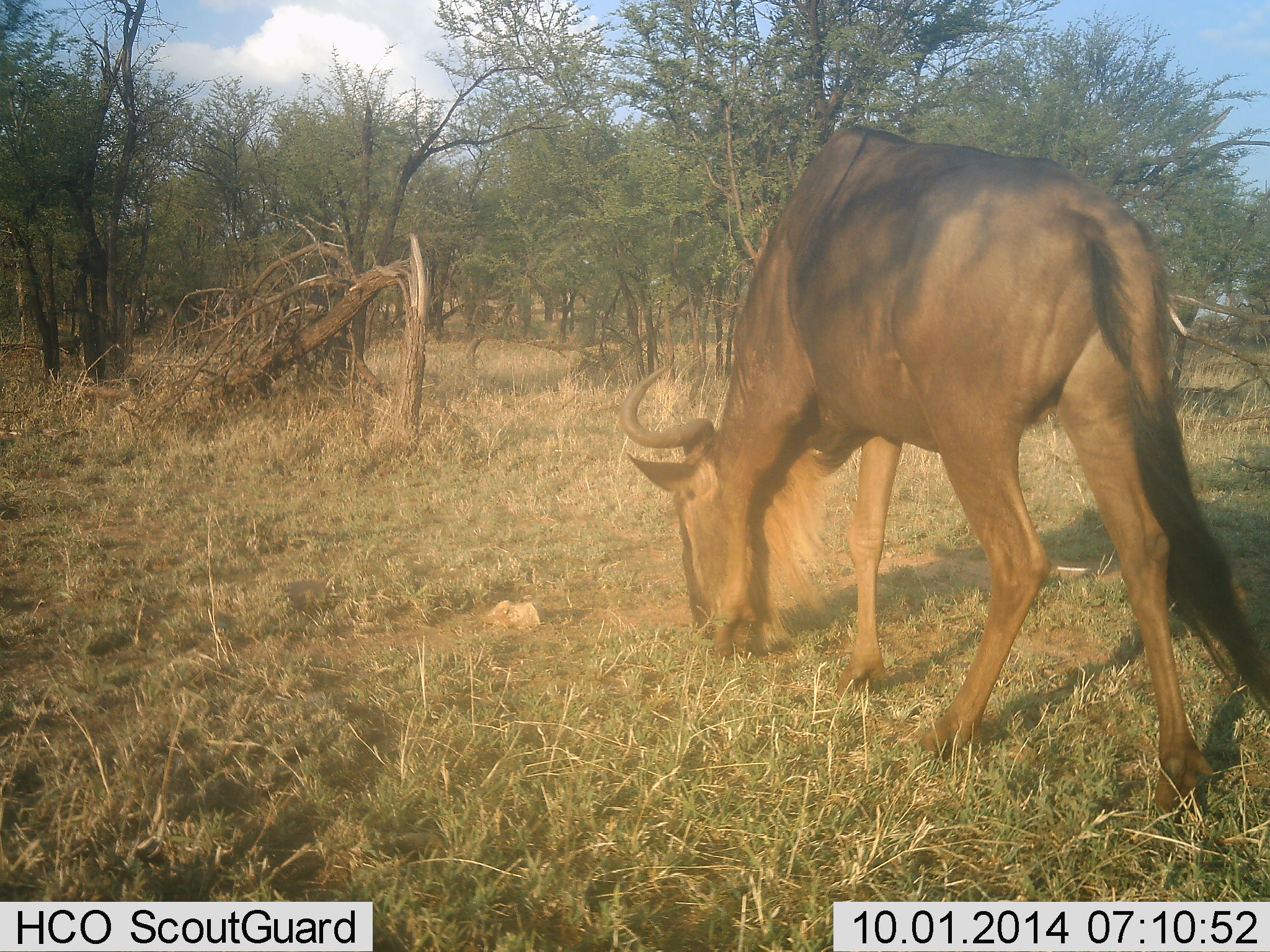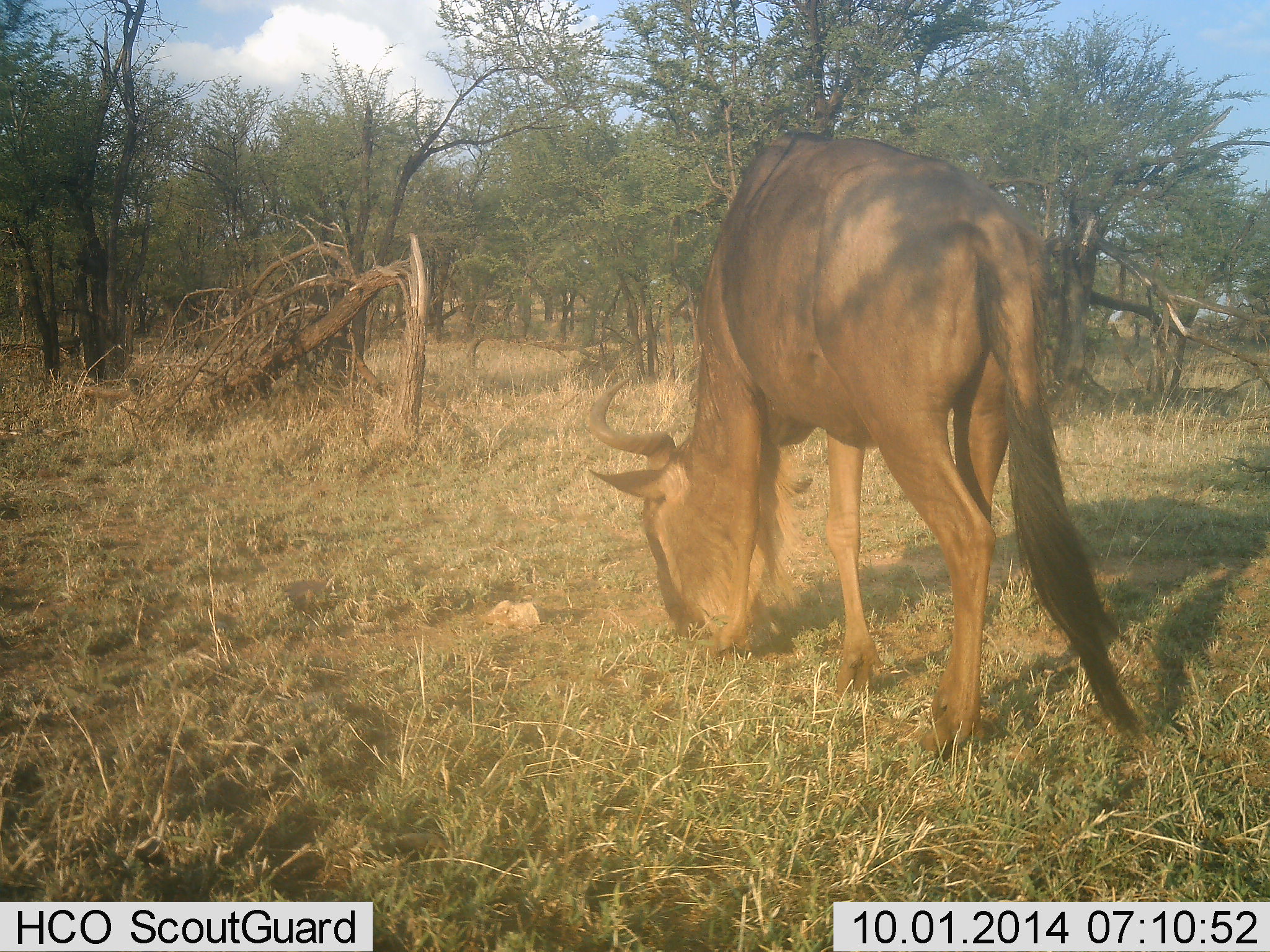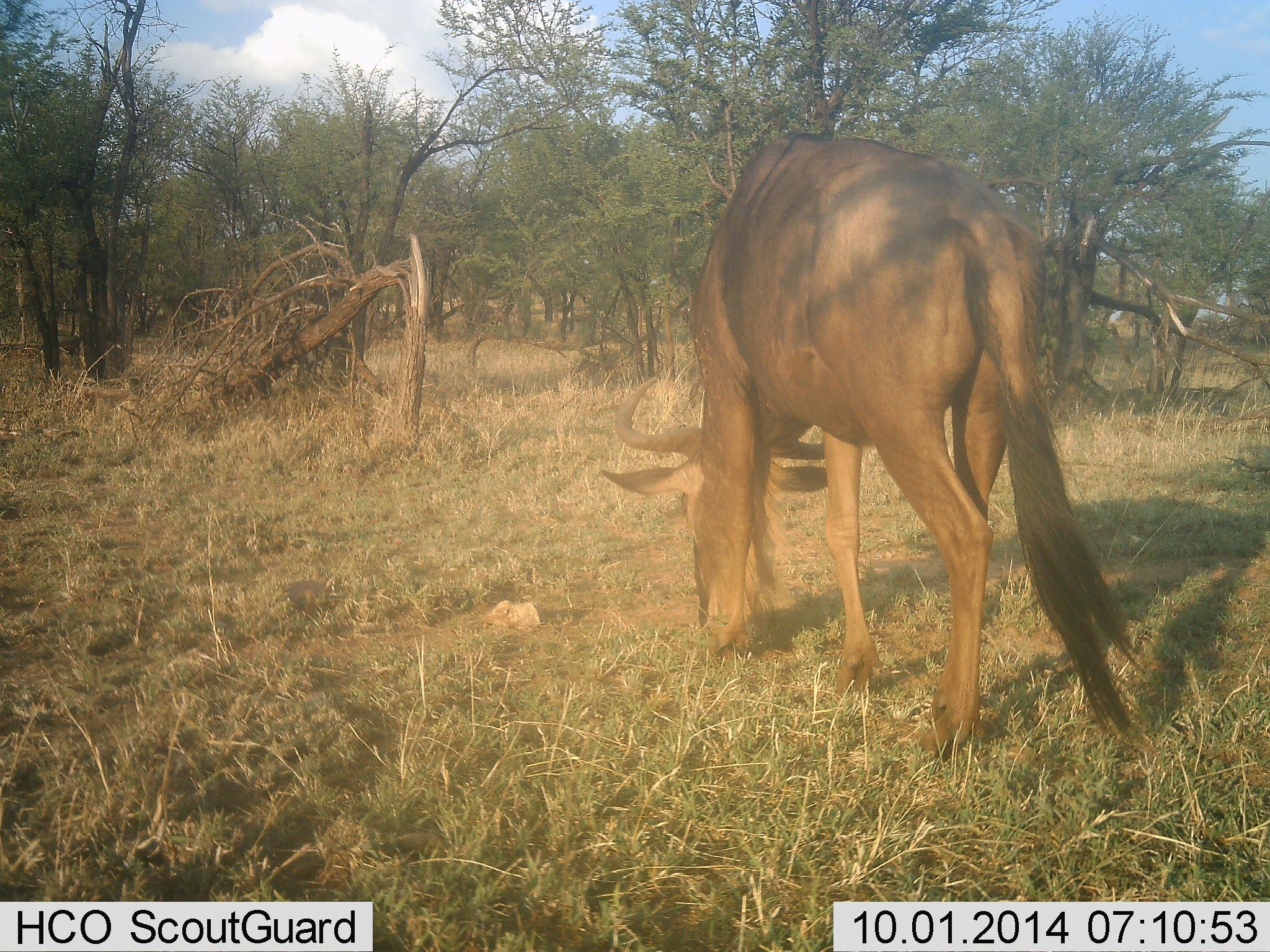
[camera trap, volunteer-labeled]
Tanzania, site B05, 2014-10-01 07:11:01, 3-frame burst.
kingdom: Animalia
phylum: Chordata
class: Mammalia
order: Artiodactyla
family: Bovidae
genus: Connochaetes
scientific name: Connochaetes taurinus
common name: blue wildebeest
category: wildebeest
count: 1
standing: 20%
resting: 0%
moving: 20%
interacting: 0%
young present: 0%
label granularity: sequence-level